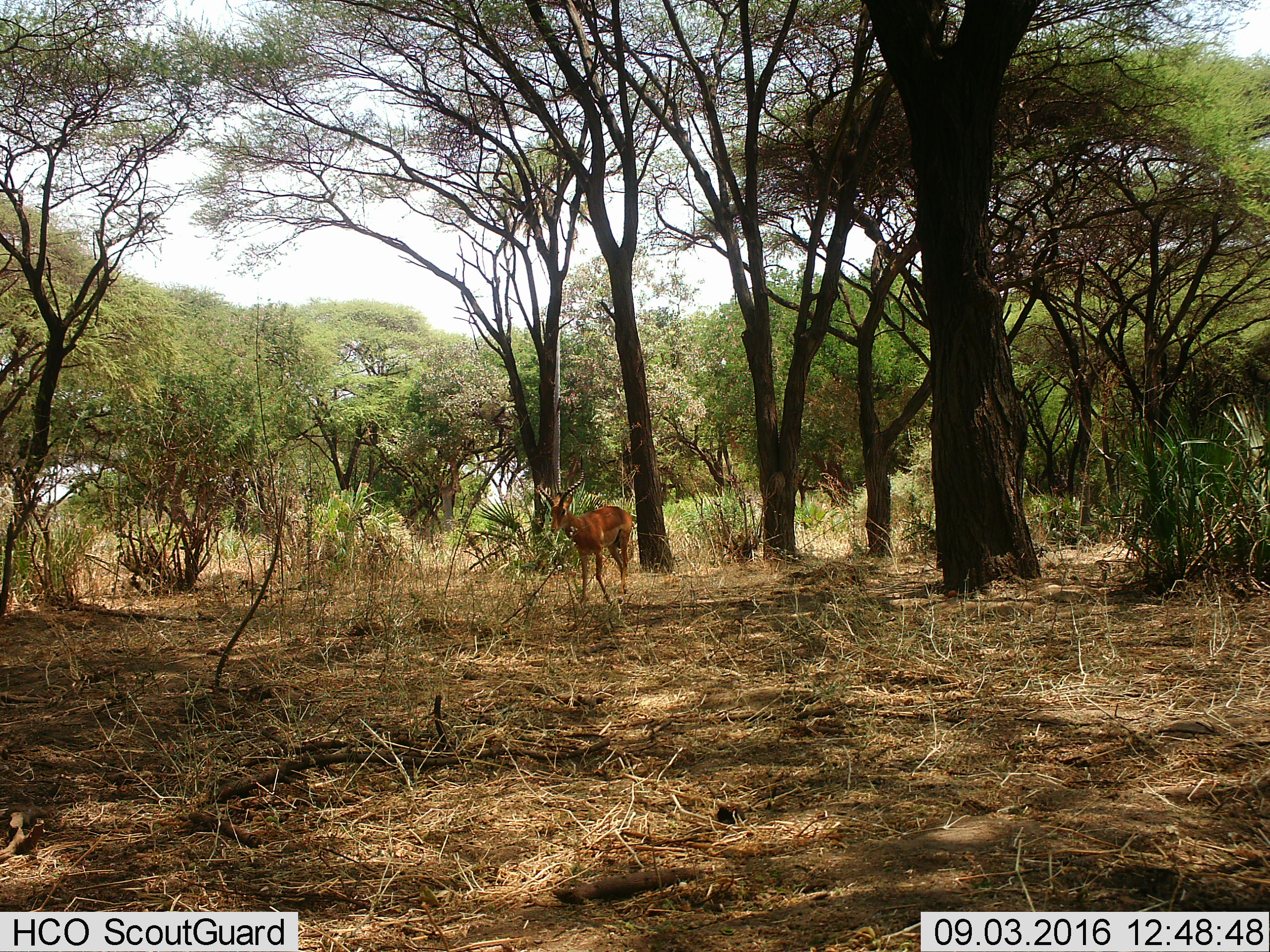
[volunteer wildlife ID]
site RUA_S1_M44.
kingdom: Animalia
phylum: Chordata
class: Mammalia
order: Artiodactyla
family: Bovidae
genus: Aepyceros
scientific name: Aepyceros melampus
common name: impala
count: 1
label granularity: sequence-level